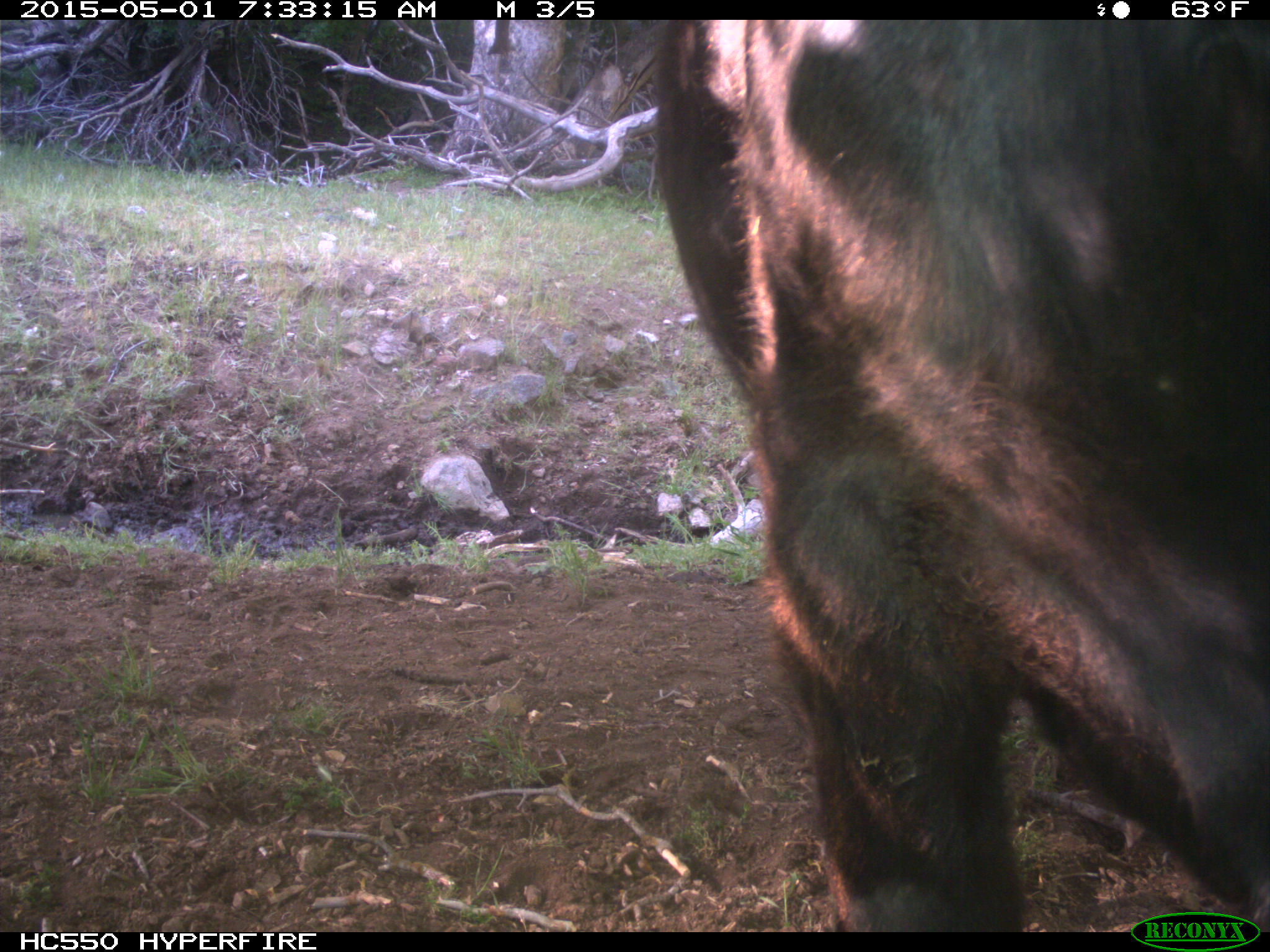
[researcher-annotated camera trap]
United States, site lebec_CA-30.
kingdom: Animalia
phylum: Chordata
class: Mammalia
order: Artiodactyla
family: Bovidae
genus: Bos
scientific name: Bos taurus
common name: domestic cow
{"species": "Bos taurus (domestic cow)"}